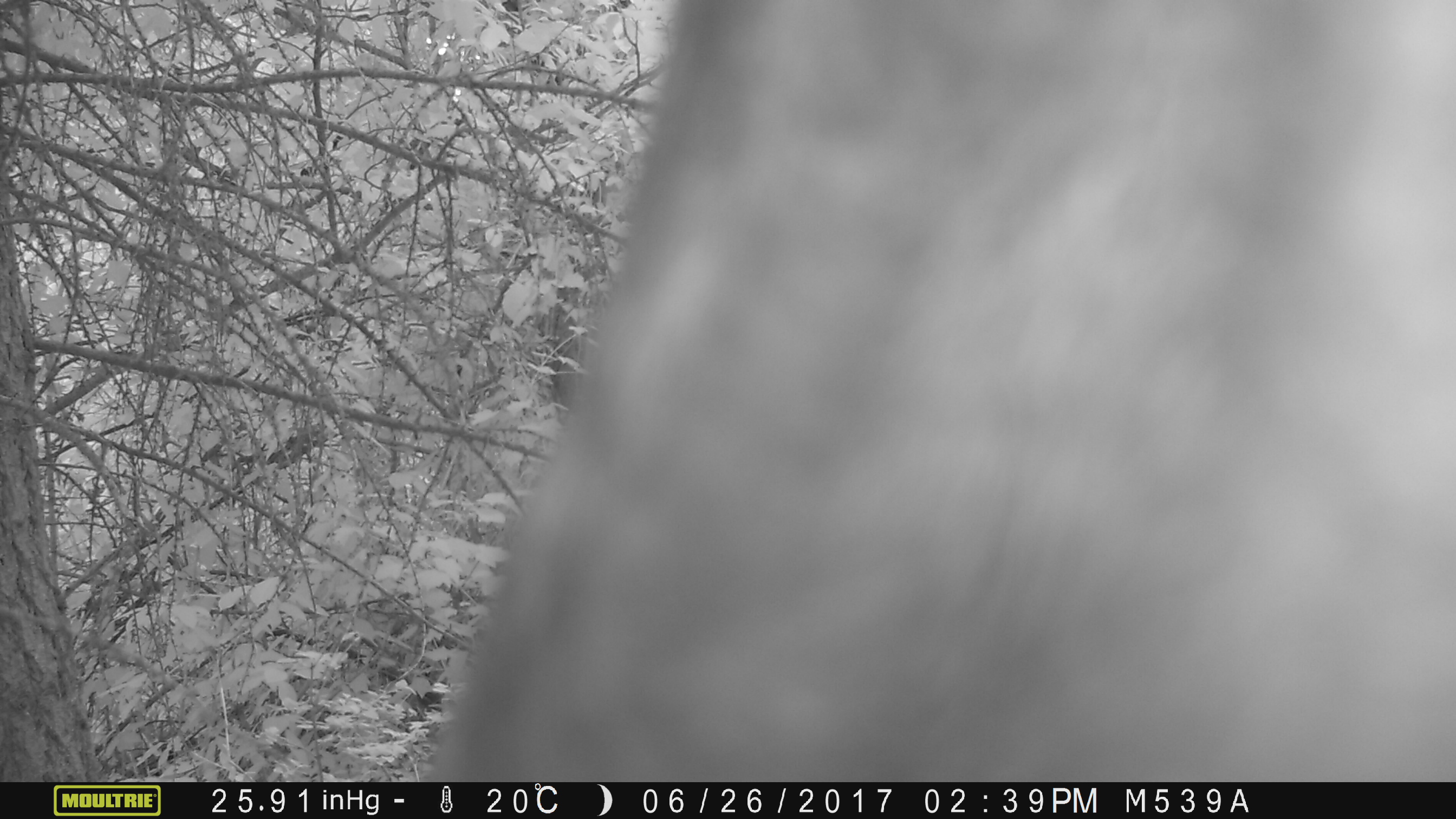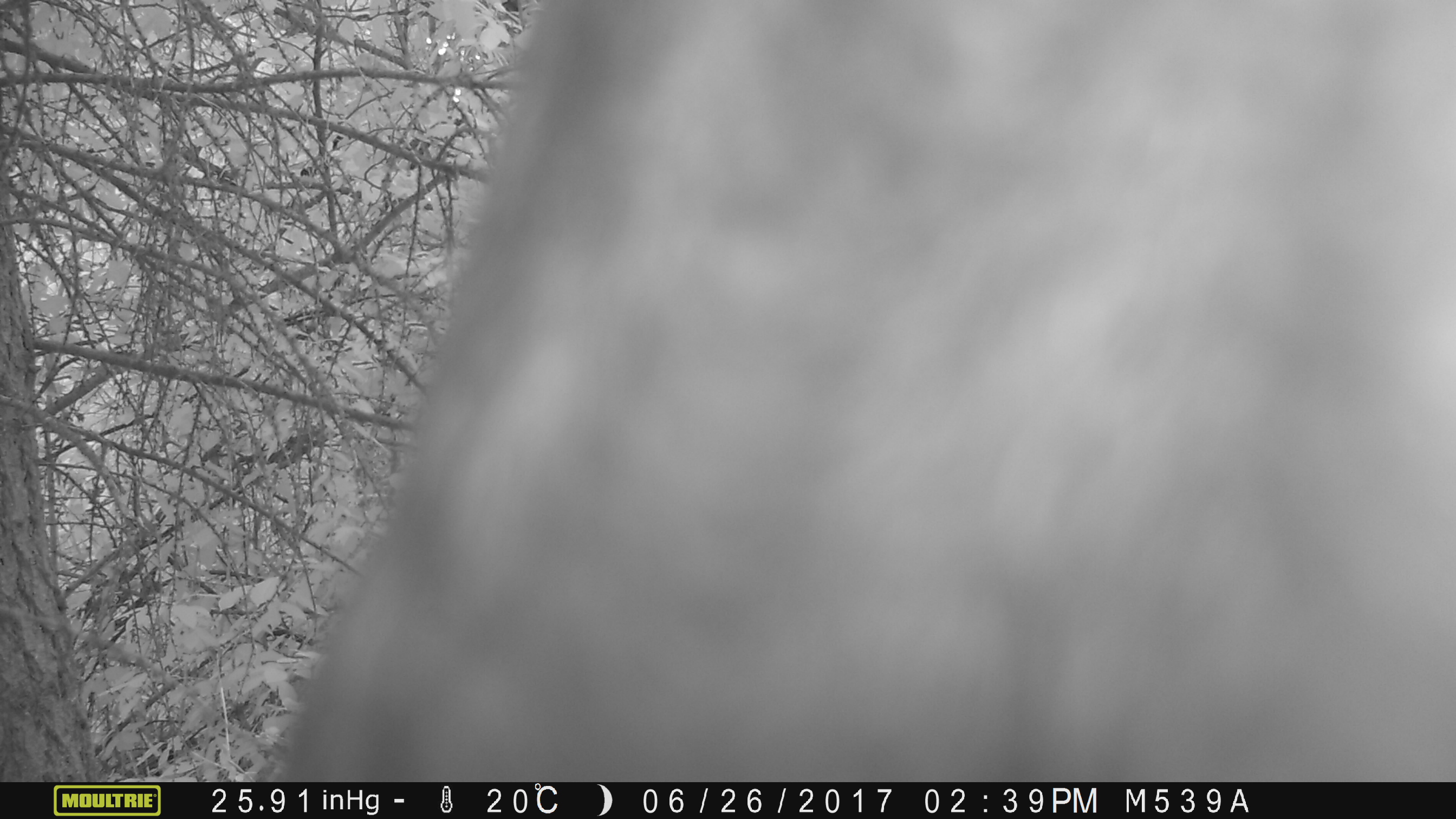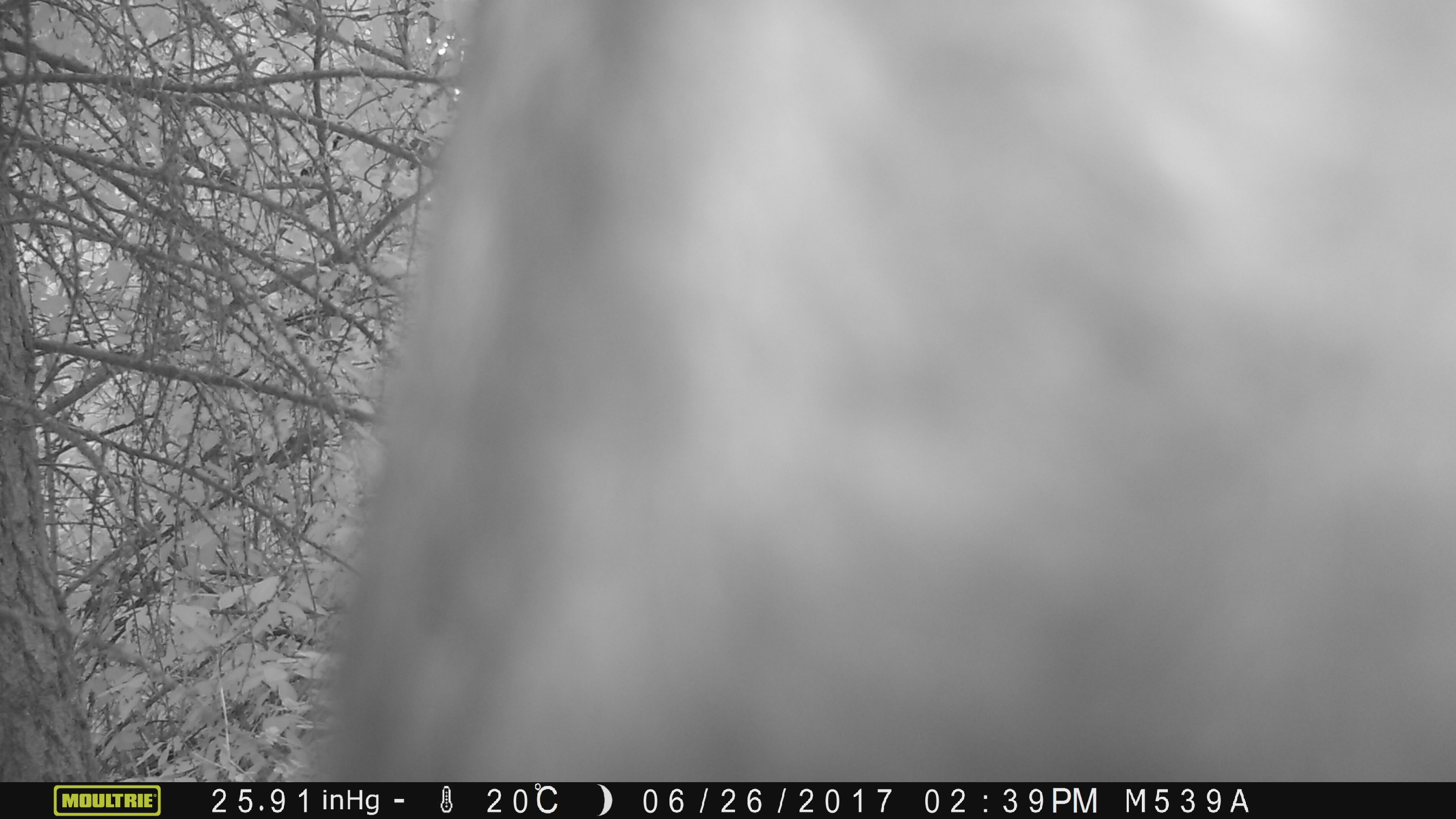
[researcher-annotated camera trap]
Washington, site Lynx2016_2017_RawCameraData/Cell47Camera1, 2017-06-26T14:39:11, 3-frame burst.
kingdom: Animalia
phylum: Chordata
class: Mammalia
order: Artiodactyla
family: Bovidae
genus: Bos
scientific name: Bos taurus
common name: domestic cattle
Domestic cattle (Bos taurus). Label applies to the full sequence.